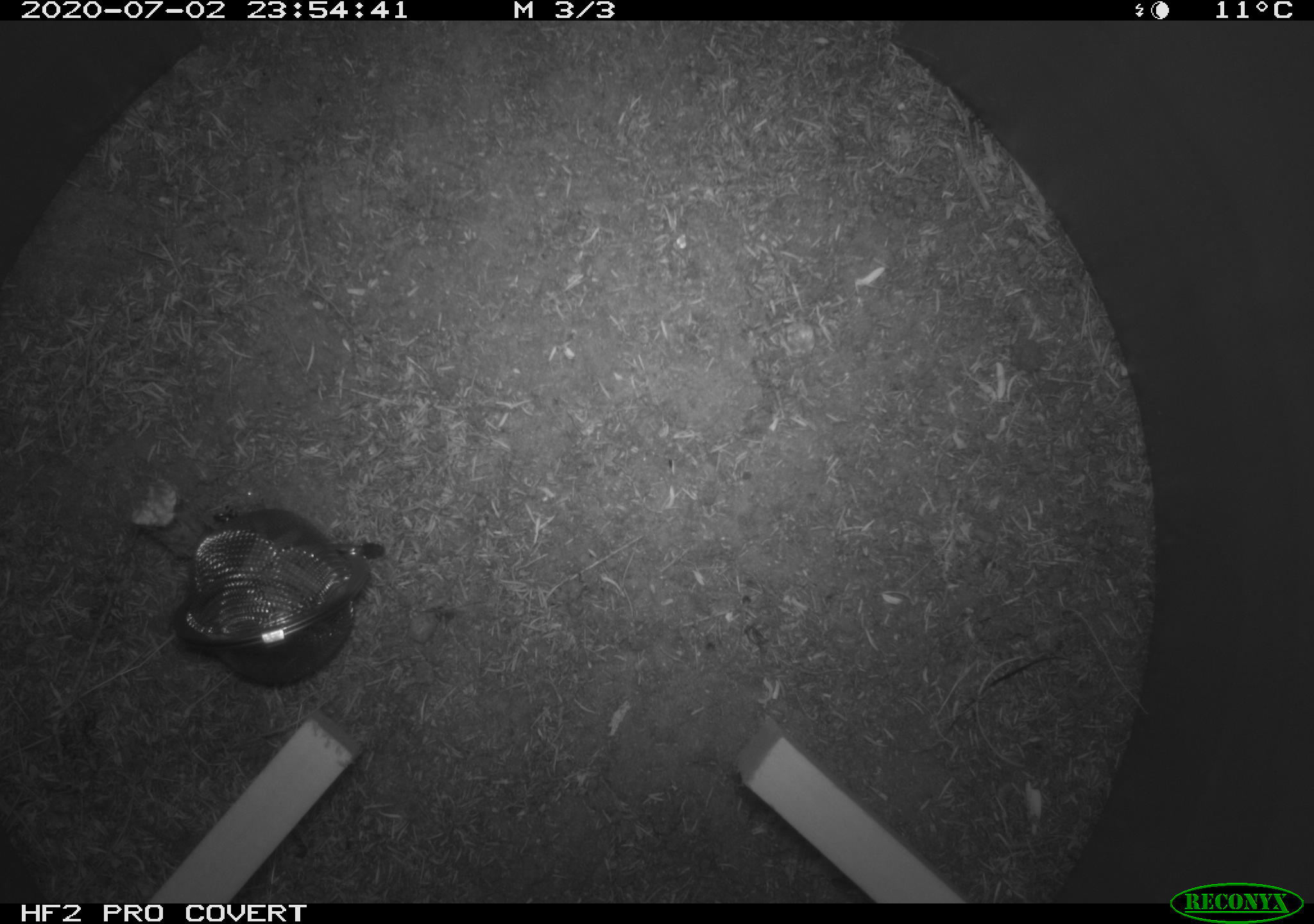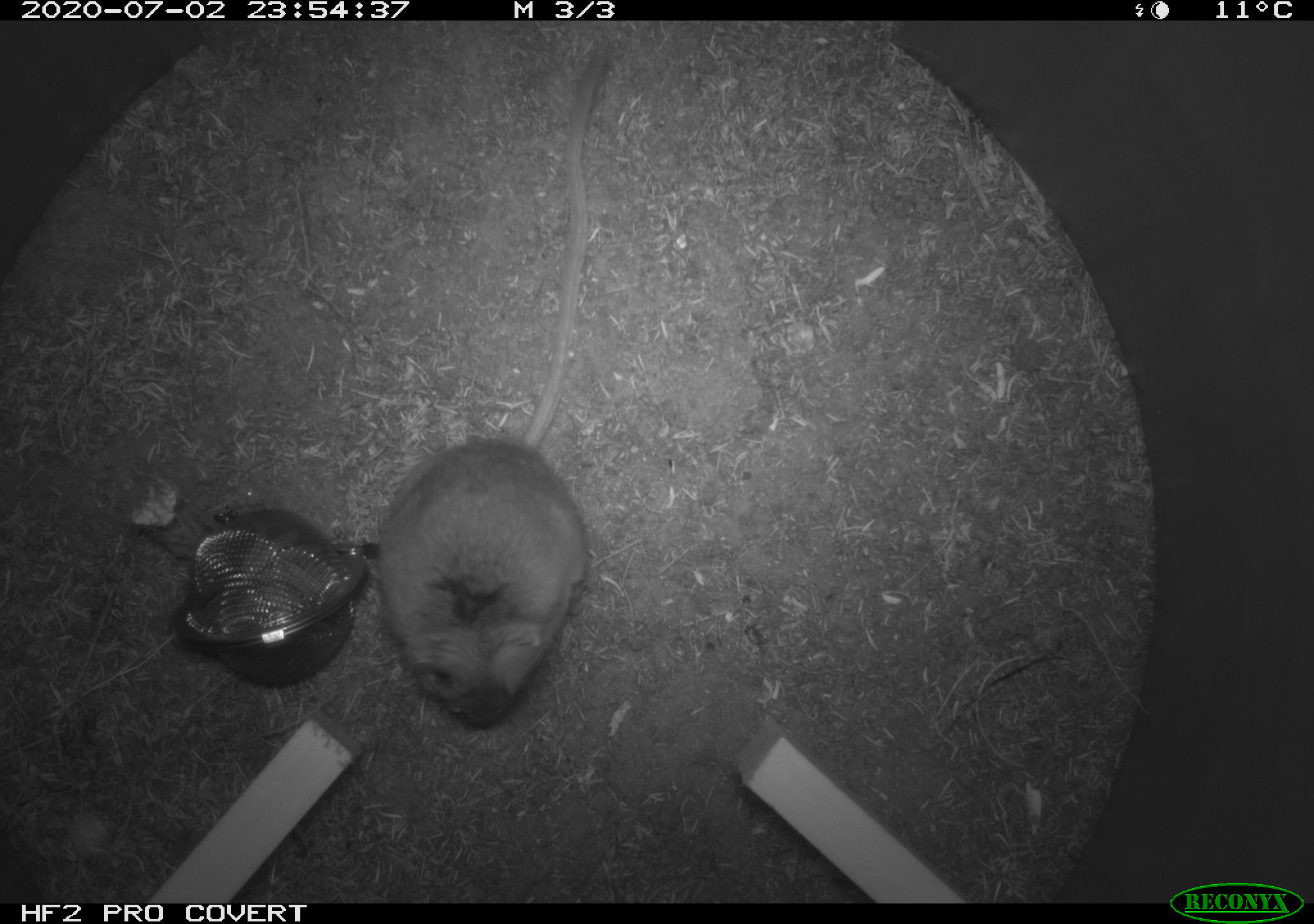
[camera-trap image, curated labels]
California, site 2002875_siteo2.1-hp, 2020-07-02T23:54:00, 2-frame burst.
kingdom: Animalia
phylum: Chordata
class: Mammalia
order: Rodentia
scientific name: Rodentia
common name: rodent